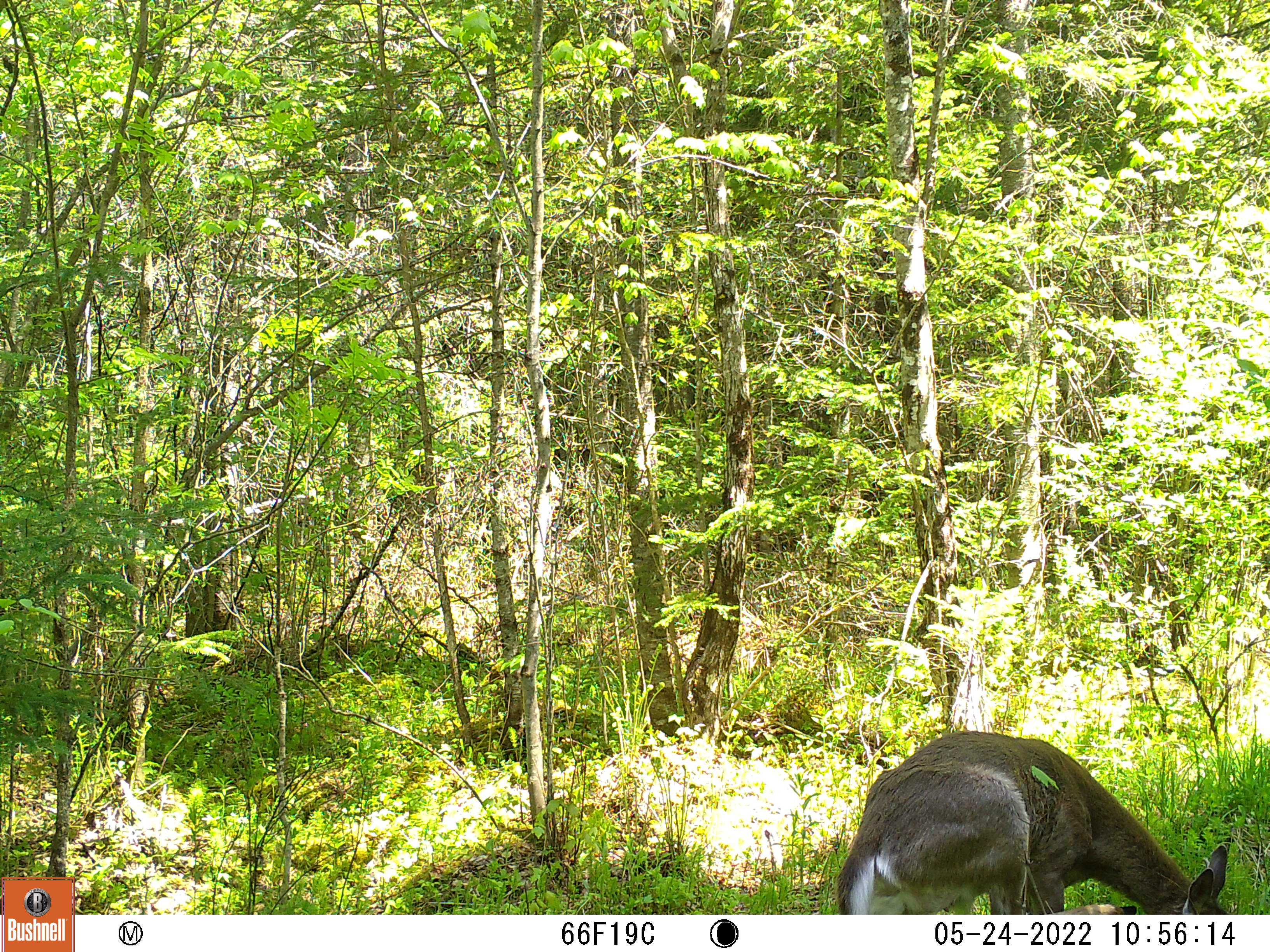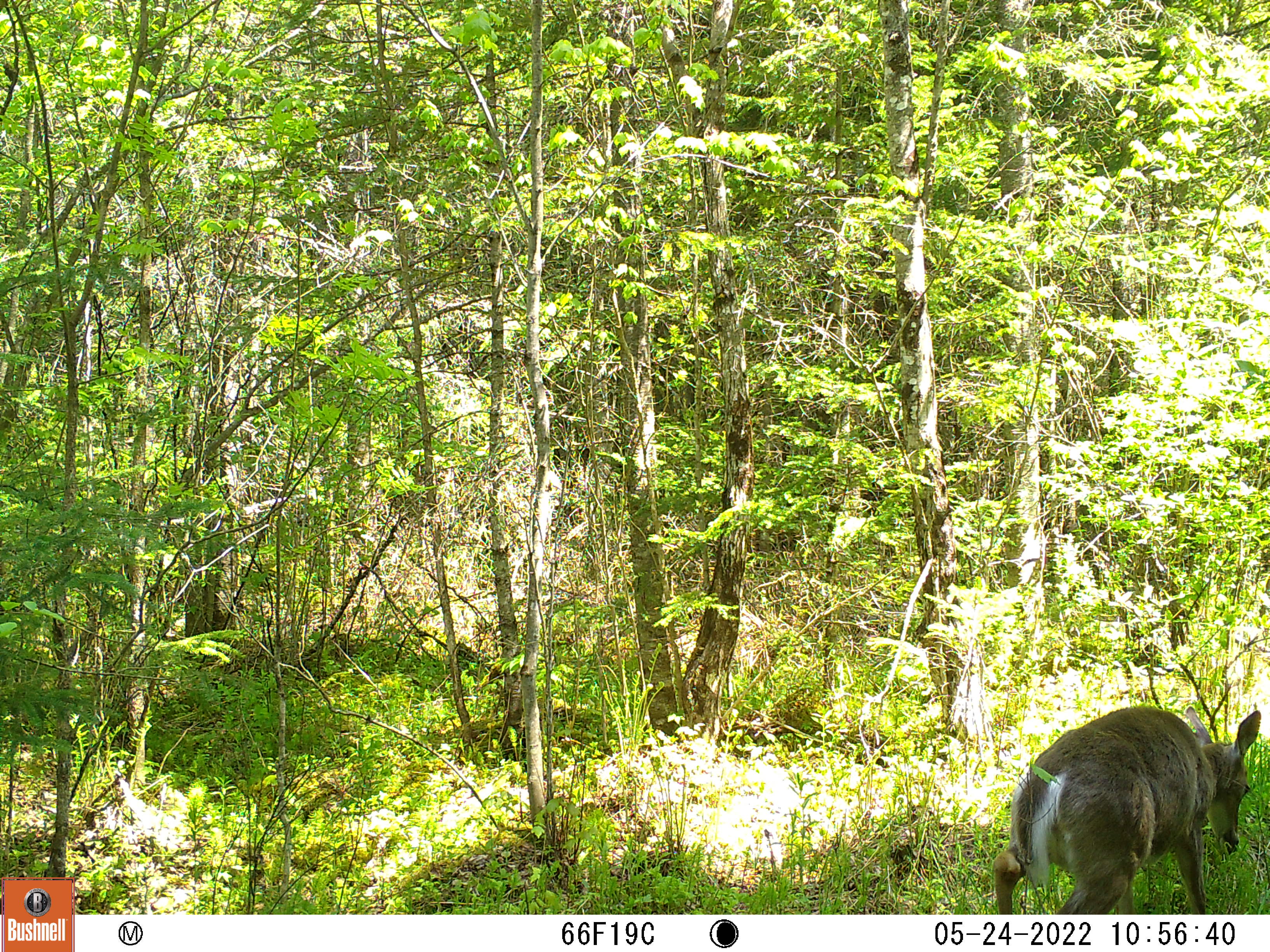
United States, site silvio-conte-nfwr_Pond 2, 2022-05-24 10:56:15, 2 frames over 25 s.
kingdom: Animalia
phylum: Chordata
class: Mammalia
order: Artiodactyla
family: Cervidae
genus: Odocoileus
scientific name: Odocoileus virginianus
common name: white-tailed deer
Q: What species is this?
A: White-tailed deer (Odocoileus virginianus).